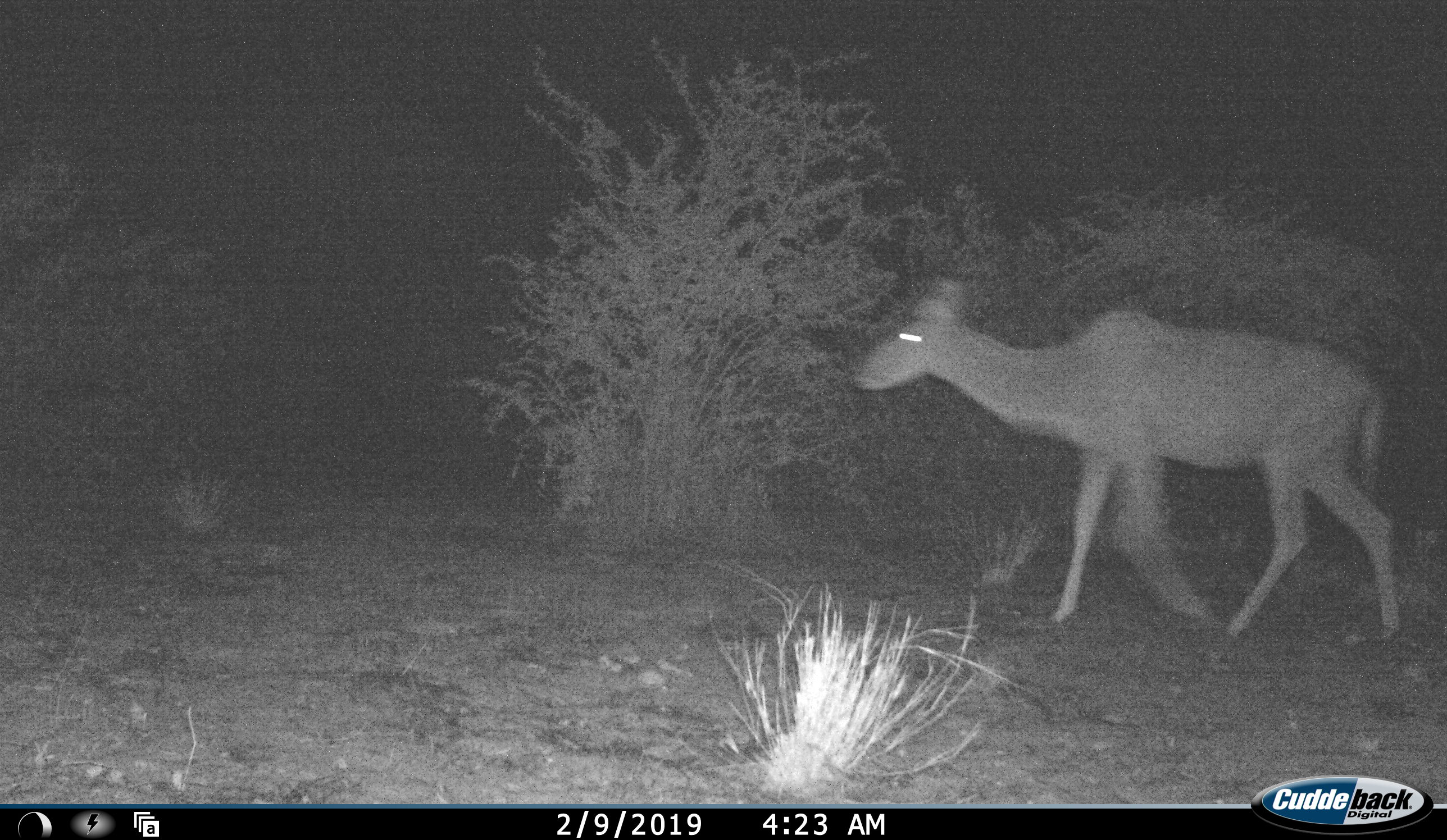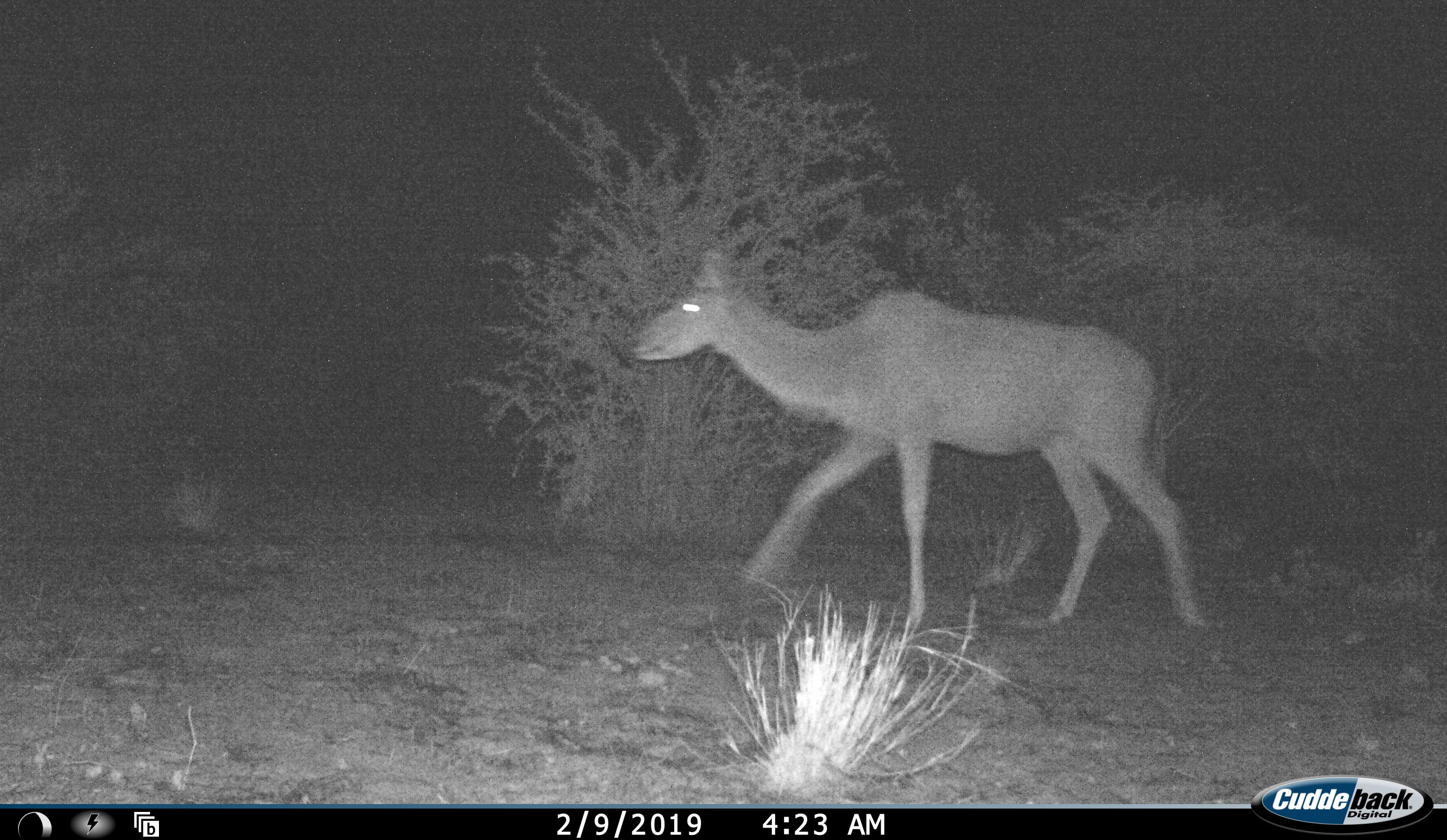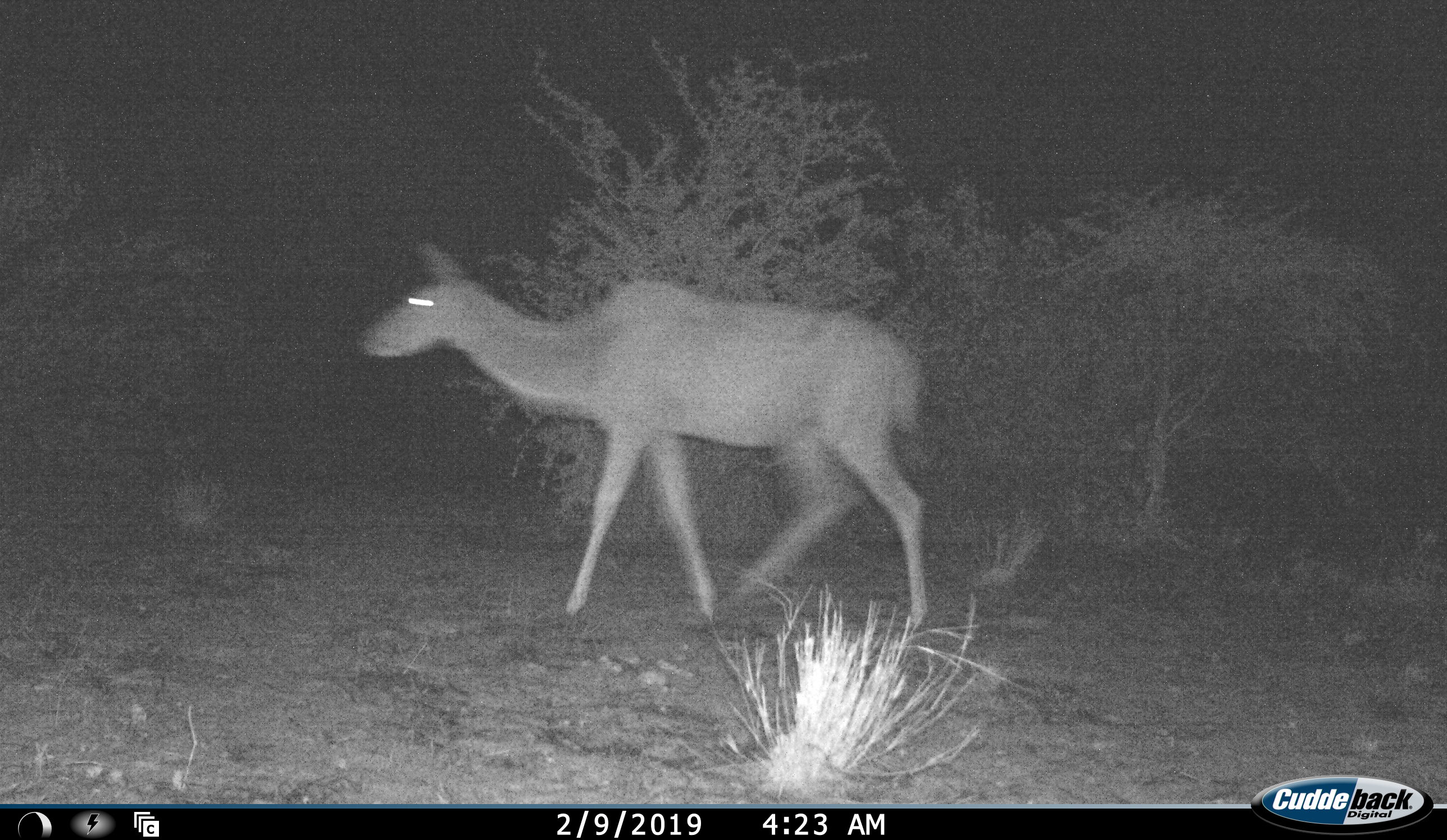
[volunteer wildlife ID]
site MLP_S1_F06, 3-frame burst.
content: unidentified animal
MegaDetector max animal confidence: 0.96